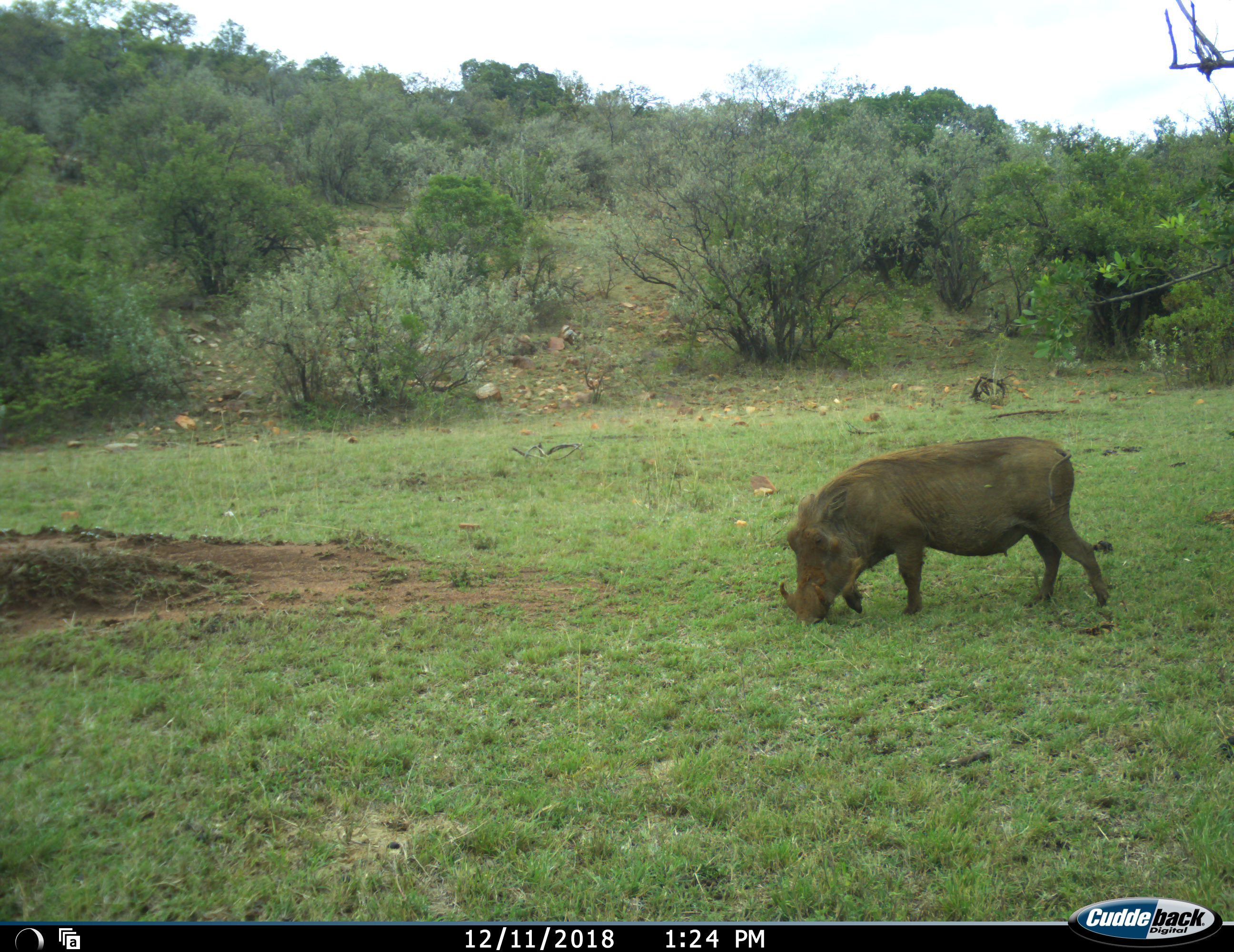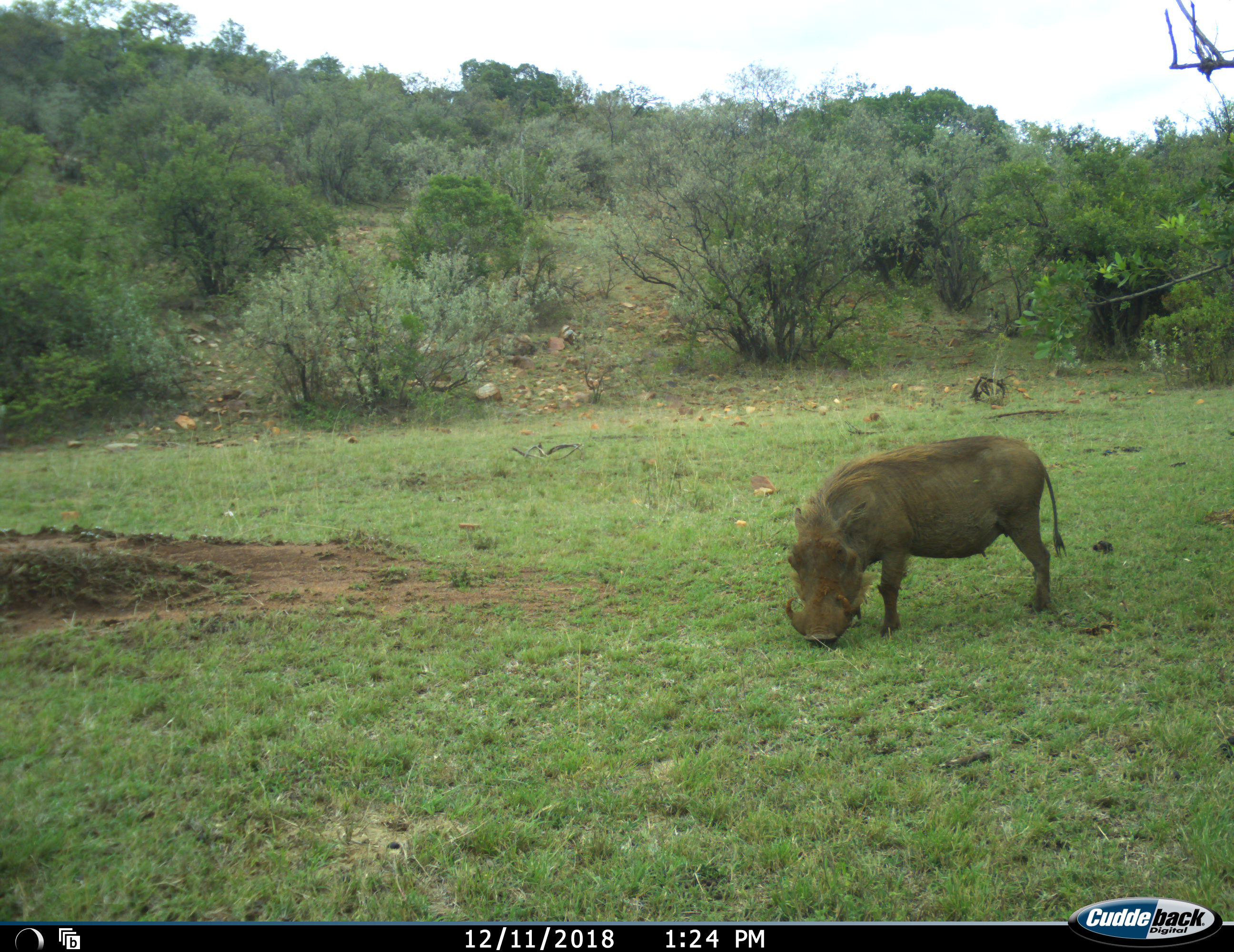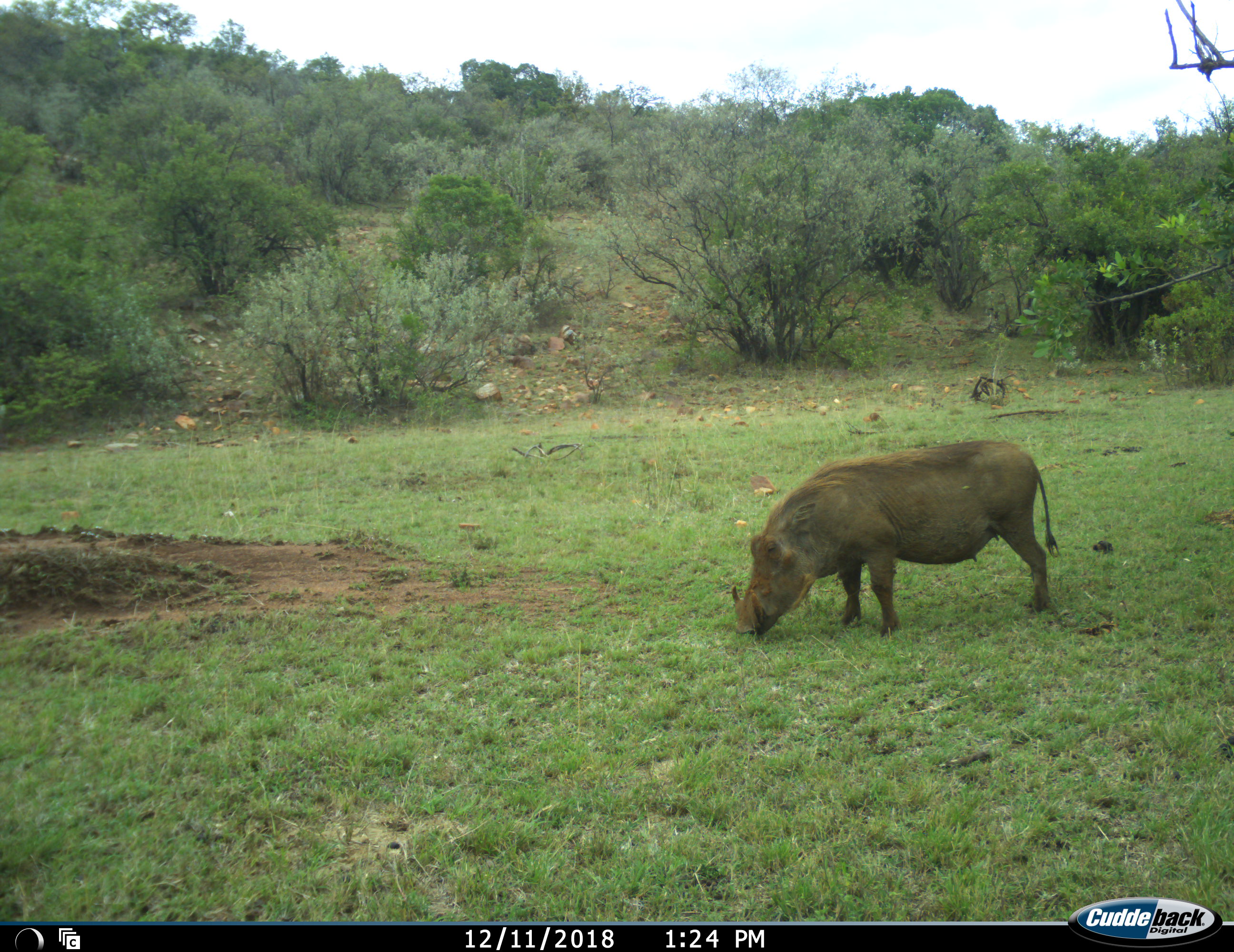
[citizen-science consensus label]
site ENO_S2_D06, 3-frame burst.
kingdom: Animalia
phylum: Chordata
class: Mammalia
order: Artiodactyla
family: Suidae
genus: Phacochoerus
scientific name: Phacochoerus africanus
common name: warthog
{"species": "warthog (Phacochoerus africanus)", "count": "1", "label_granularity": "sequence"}